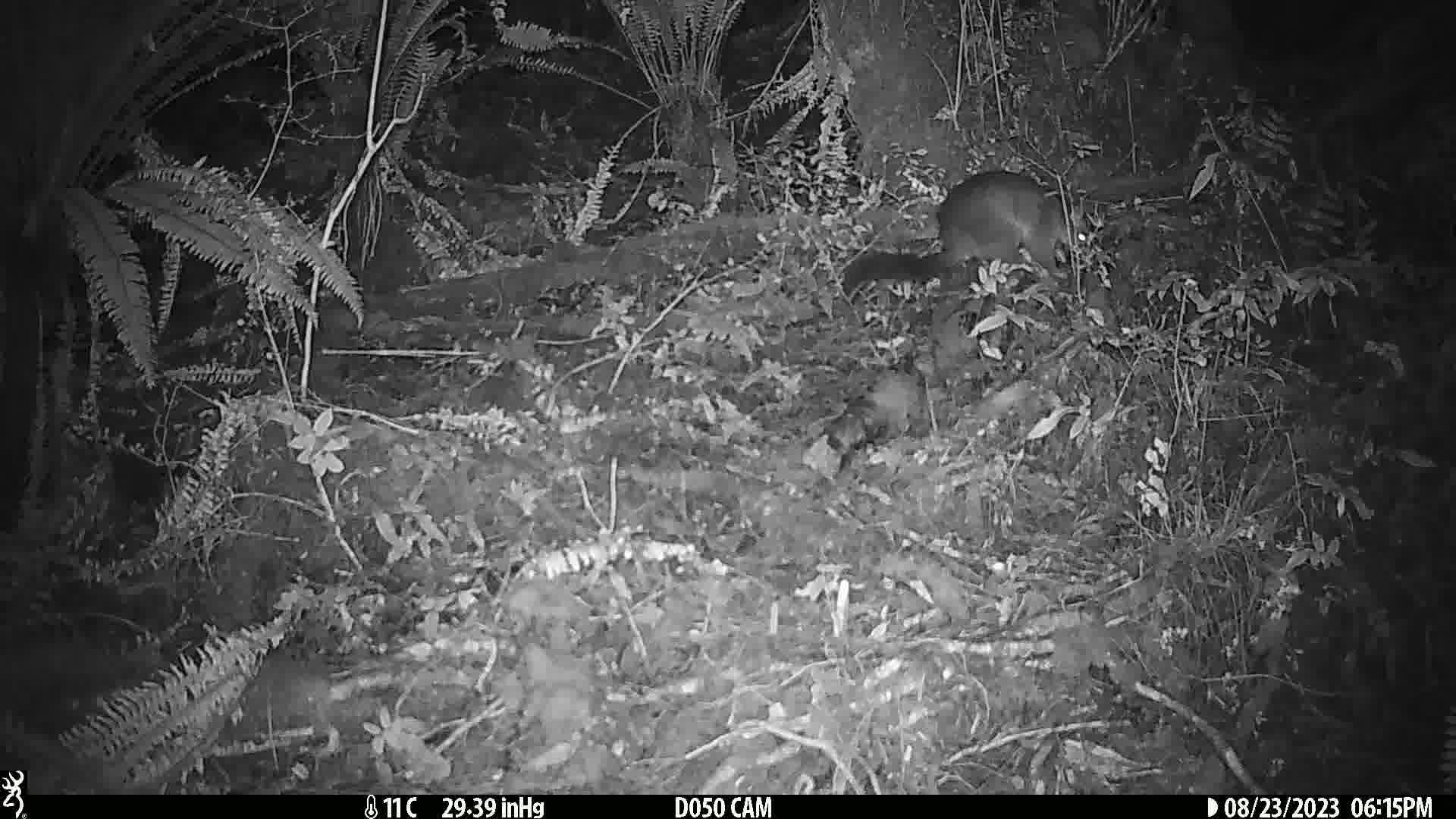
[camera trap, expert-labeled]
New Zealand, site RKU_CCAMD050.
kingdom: Animalia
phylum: Chordata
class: Mammalia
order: Diprotodontia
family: Phalangeridae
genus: Trichosurus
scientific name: Trichosurus vulpecula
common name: common brushtail possum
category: possum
Possum (common brushtail possum) (Trichosurus vulpecula).